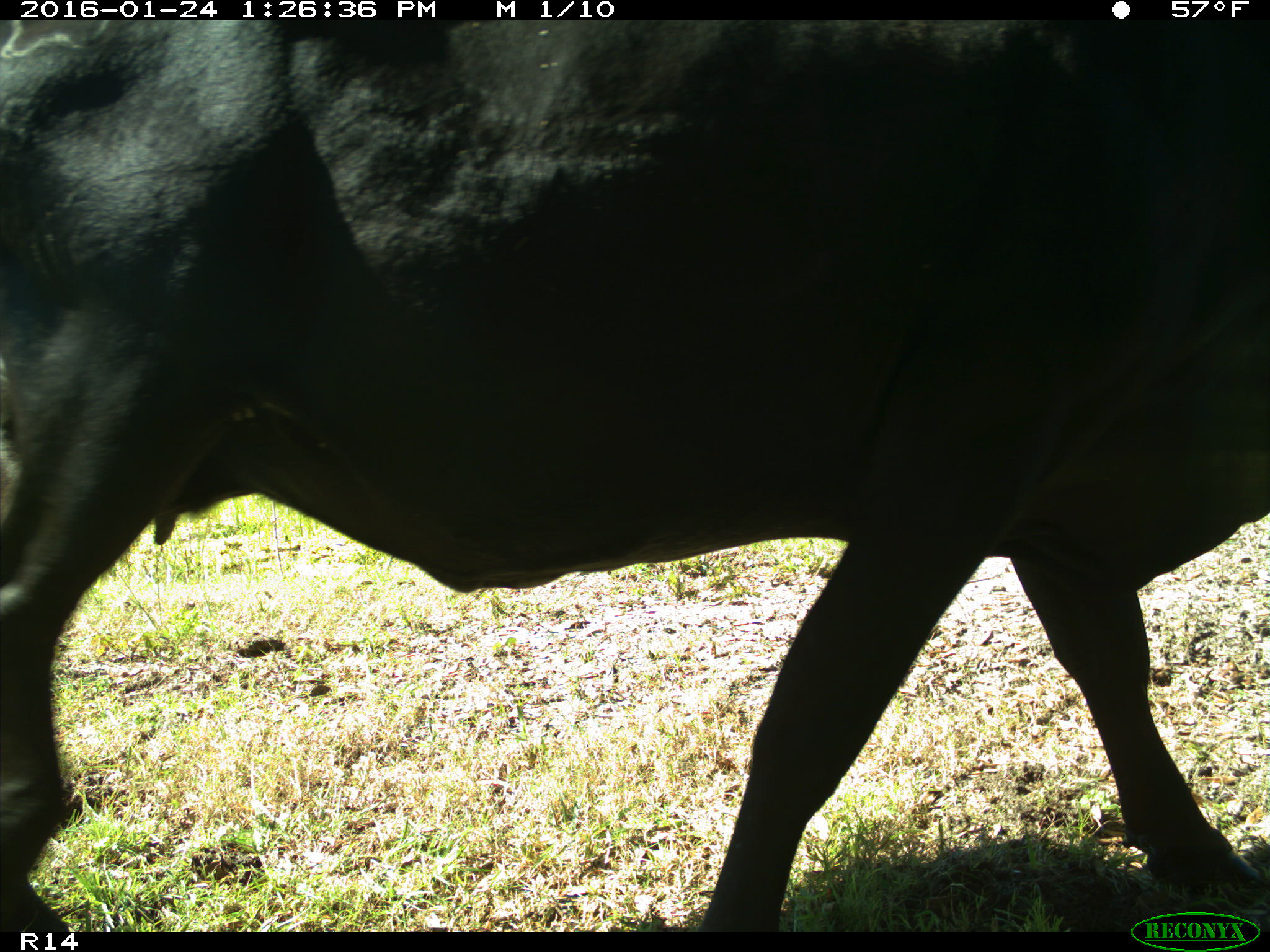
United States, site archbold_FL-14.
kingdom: Animalia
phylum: Chordata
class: Mammalia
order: Artiodactyla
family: Bovidae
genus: Bos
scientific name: Bos taurus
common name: domestic cow